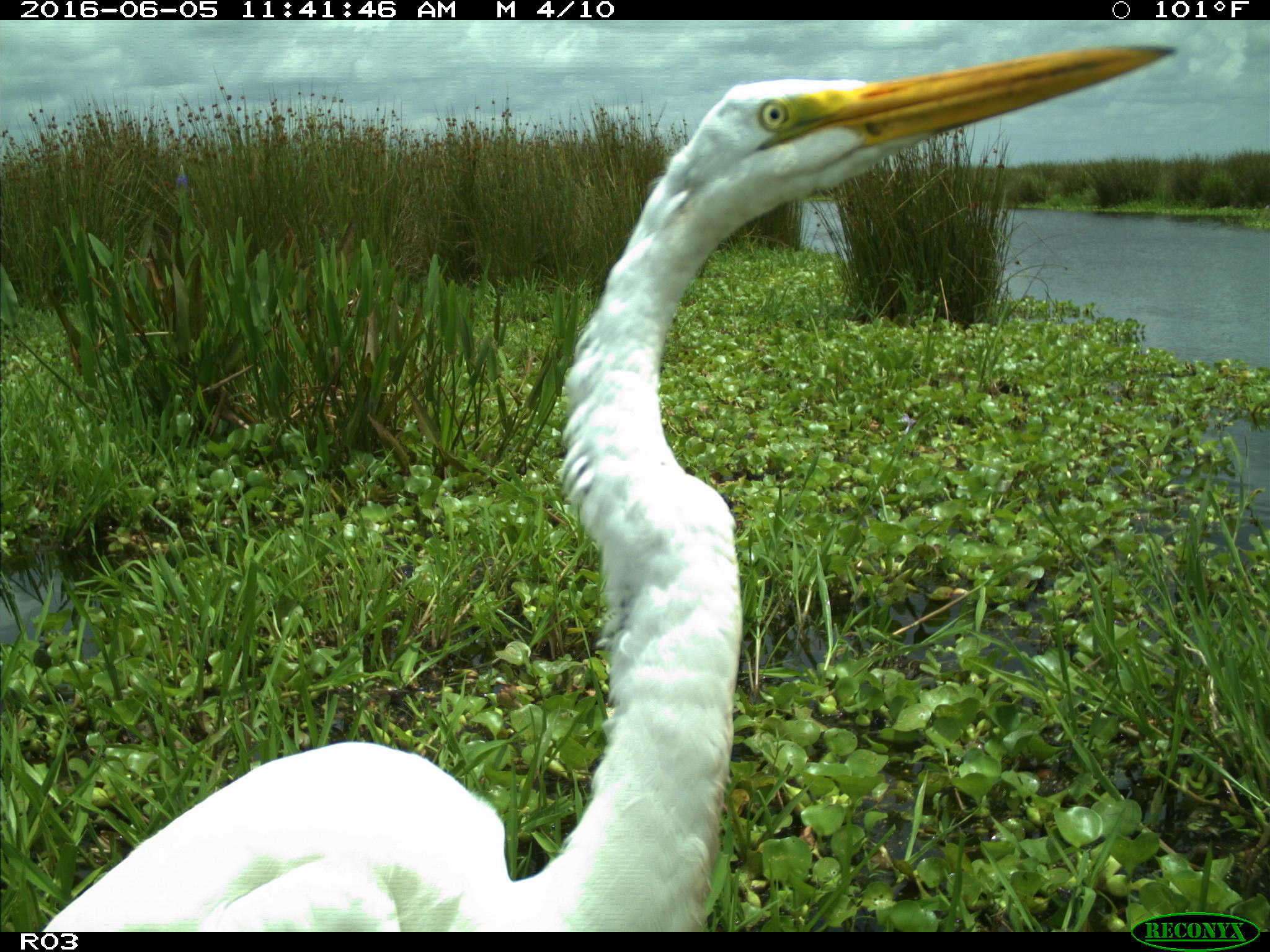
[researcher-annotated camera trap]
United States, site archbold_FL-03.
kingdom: Animalia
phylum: Chordata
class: Aves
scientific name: Aves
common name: birds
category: unidentified bird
Unidentified bird (birds) (Aves).